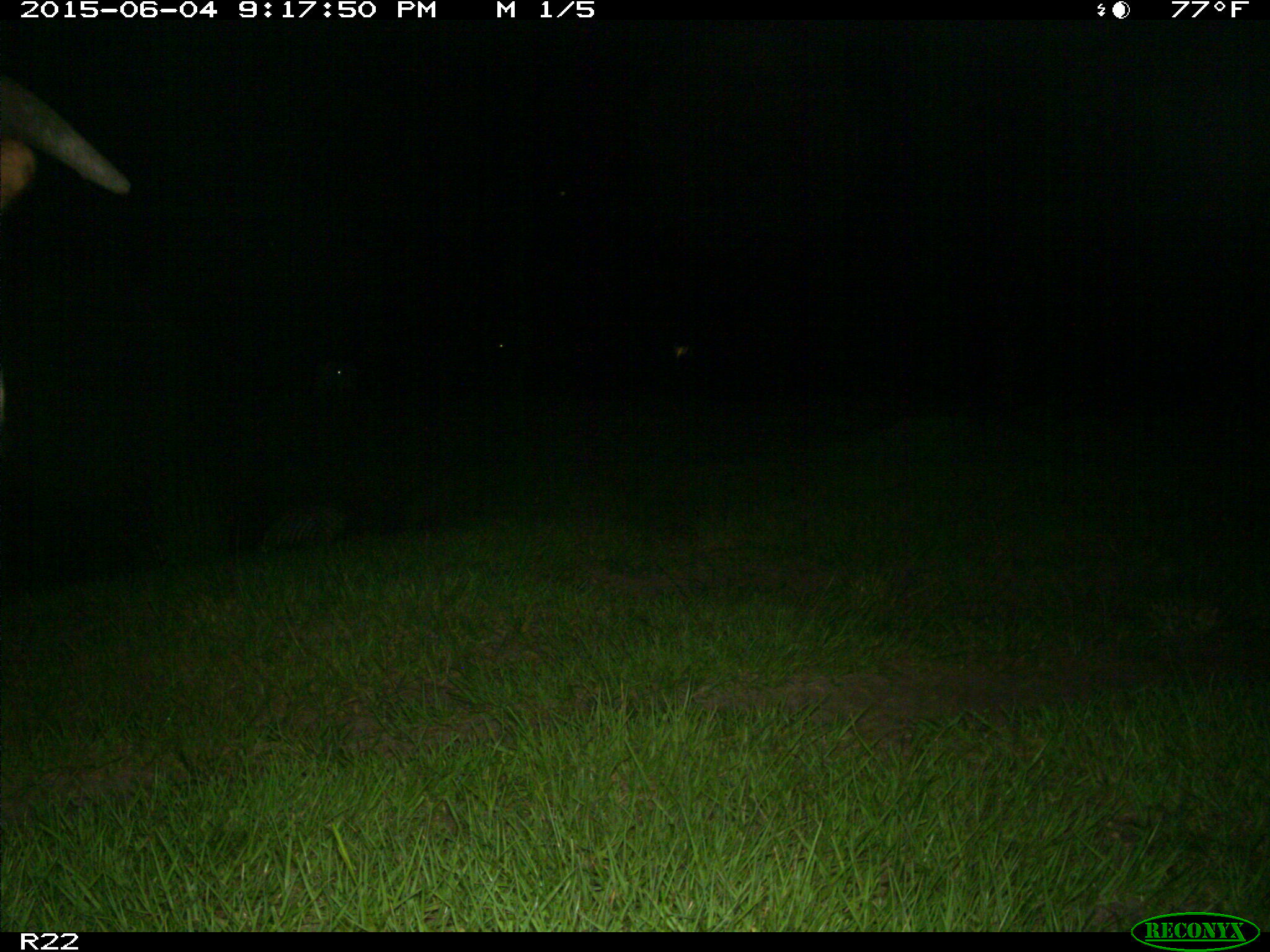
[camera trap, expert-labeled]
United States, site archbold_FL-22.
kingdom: Animalia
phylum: Chordata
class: Mammalia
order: Artiodactyla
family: Bovidae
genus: Bos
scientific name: Bos taurus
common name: domestic cow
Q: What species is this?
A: Bos taurus (domestic cow).